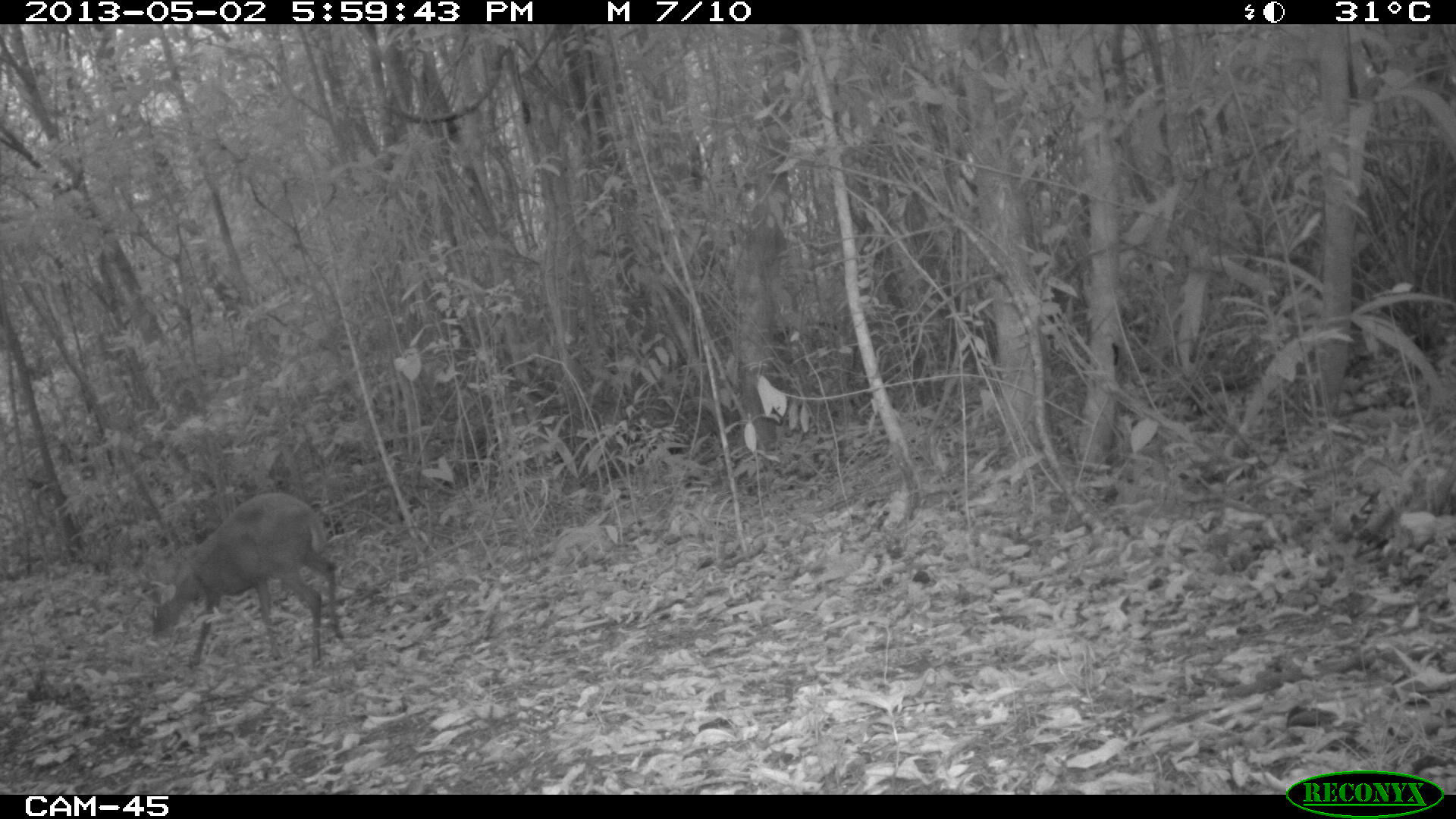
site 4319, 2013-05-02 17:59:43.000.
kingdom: Animalia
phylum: Chordata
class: Mammalia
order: Artiodactyla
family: Cervidae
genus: Mazama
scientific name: Mazama temama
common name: central american red brocket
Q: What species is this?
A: Mazama temama (central american red brocket).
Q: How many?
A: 1.